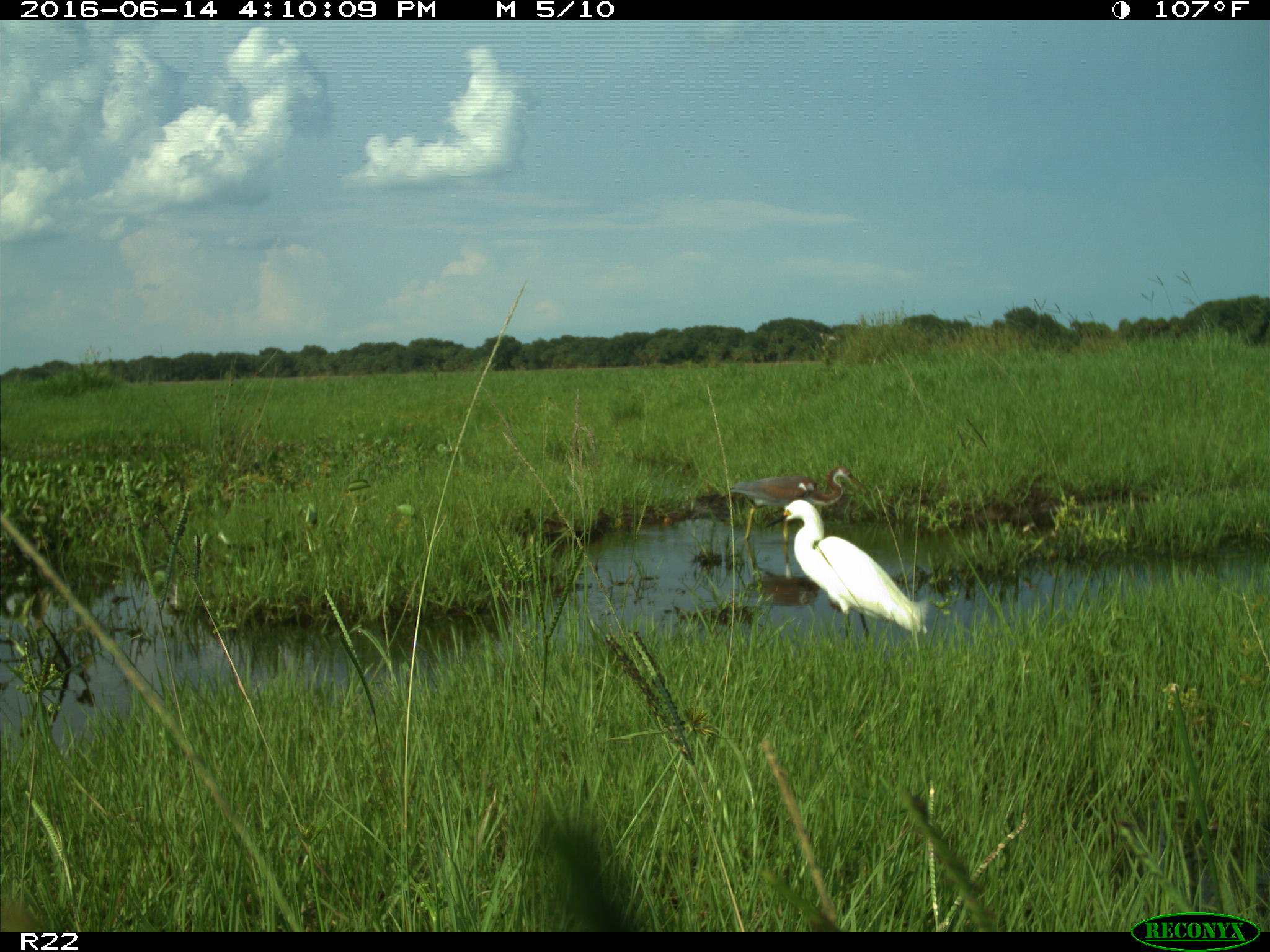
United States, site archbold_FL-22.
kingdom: Animalia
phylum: Chordata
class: Aves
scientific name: Aves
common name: birds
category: unidentified bird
Unidentified bird (birds) (Aves).